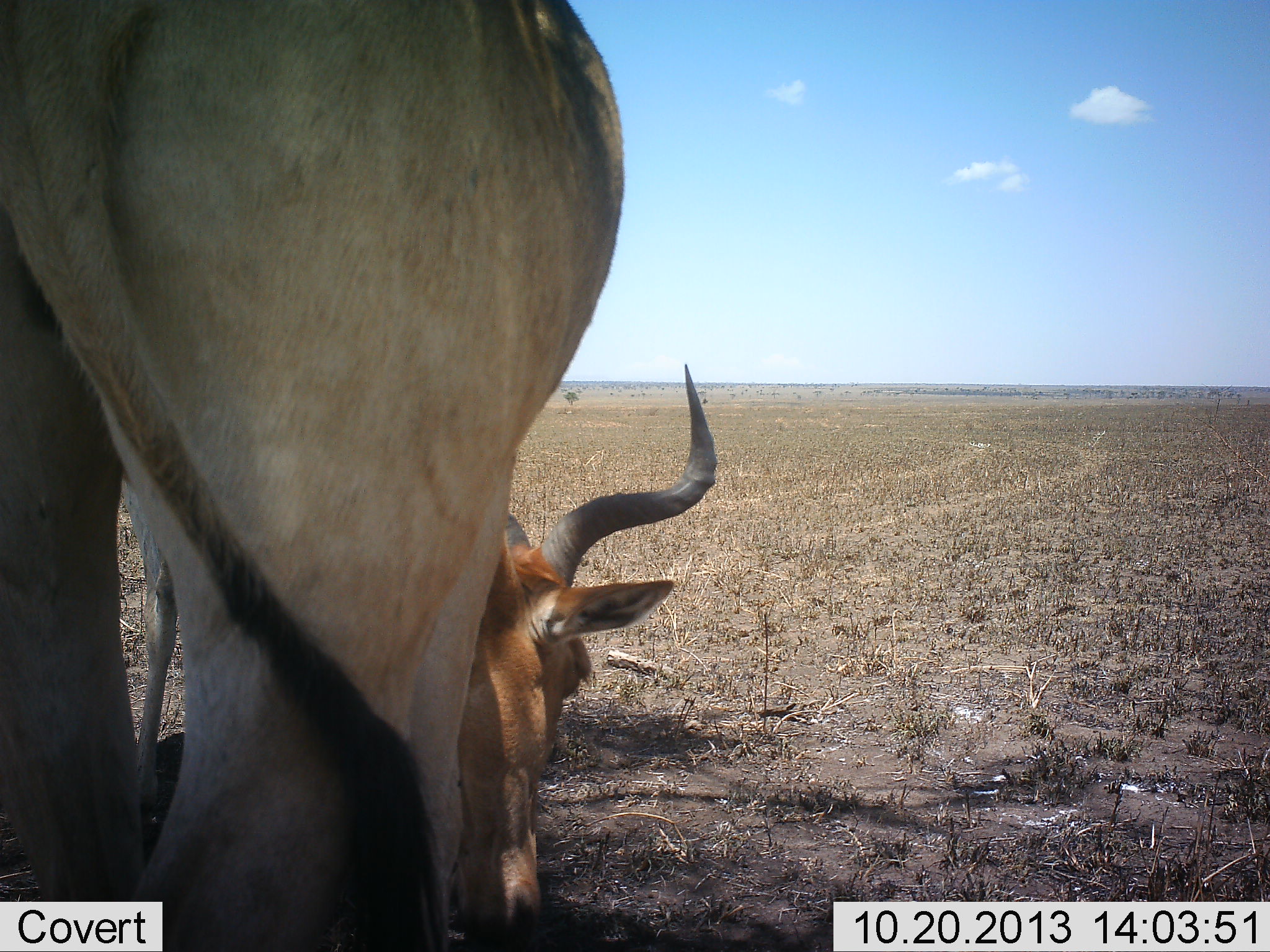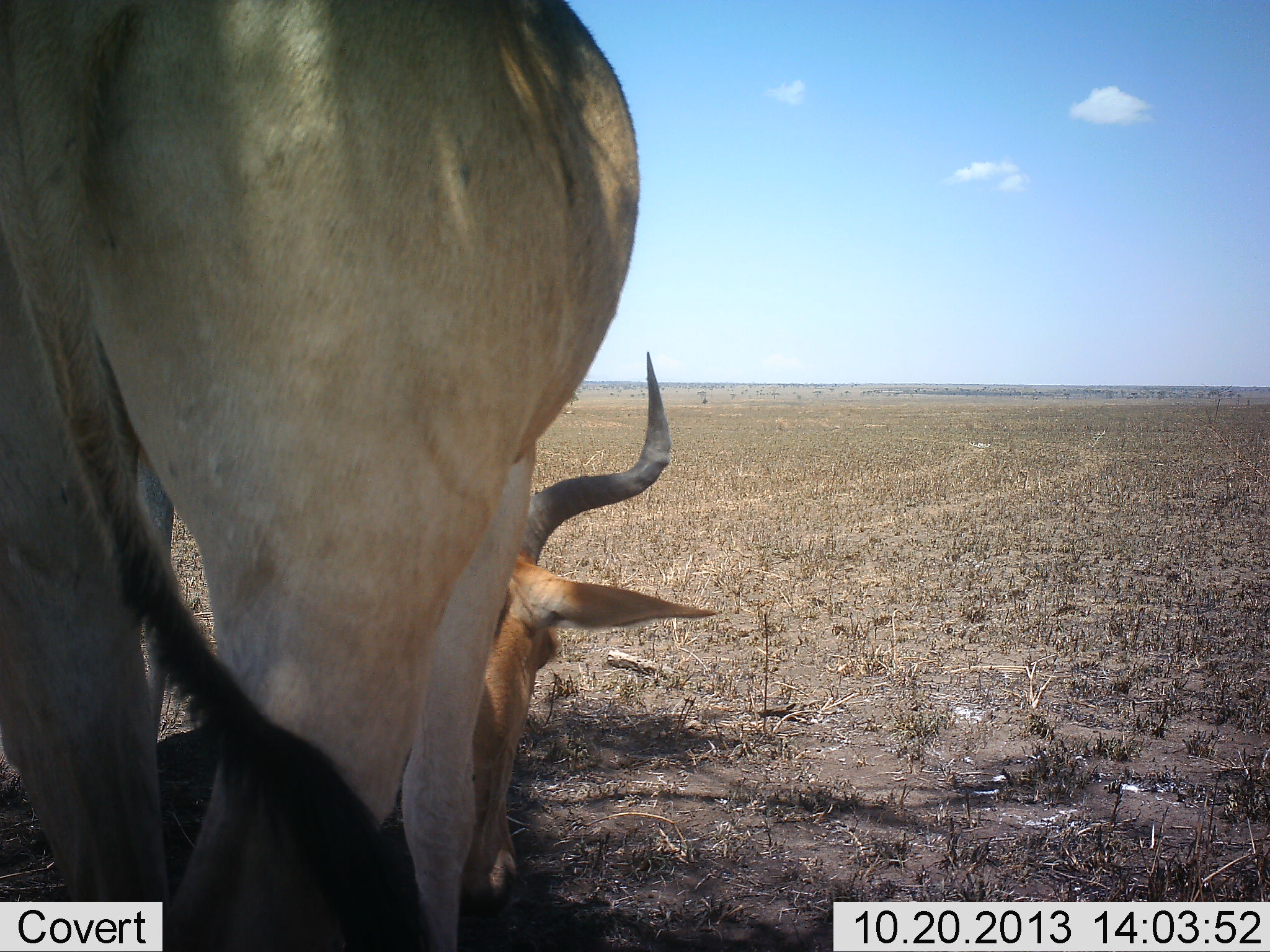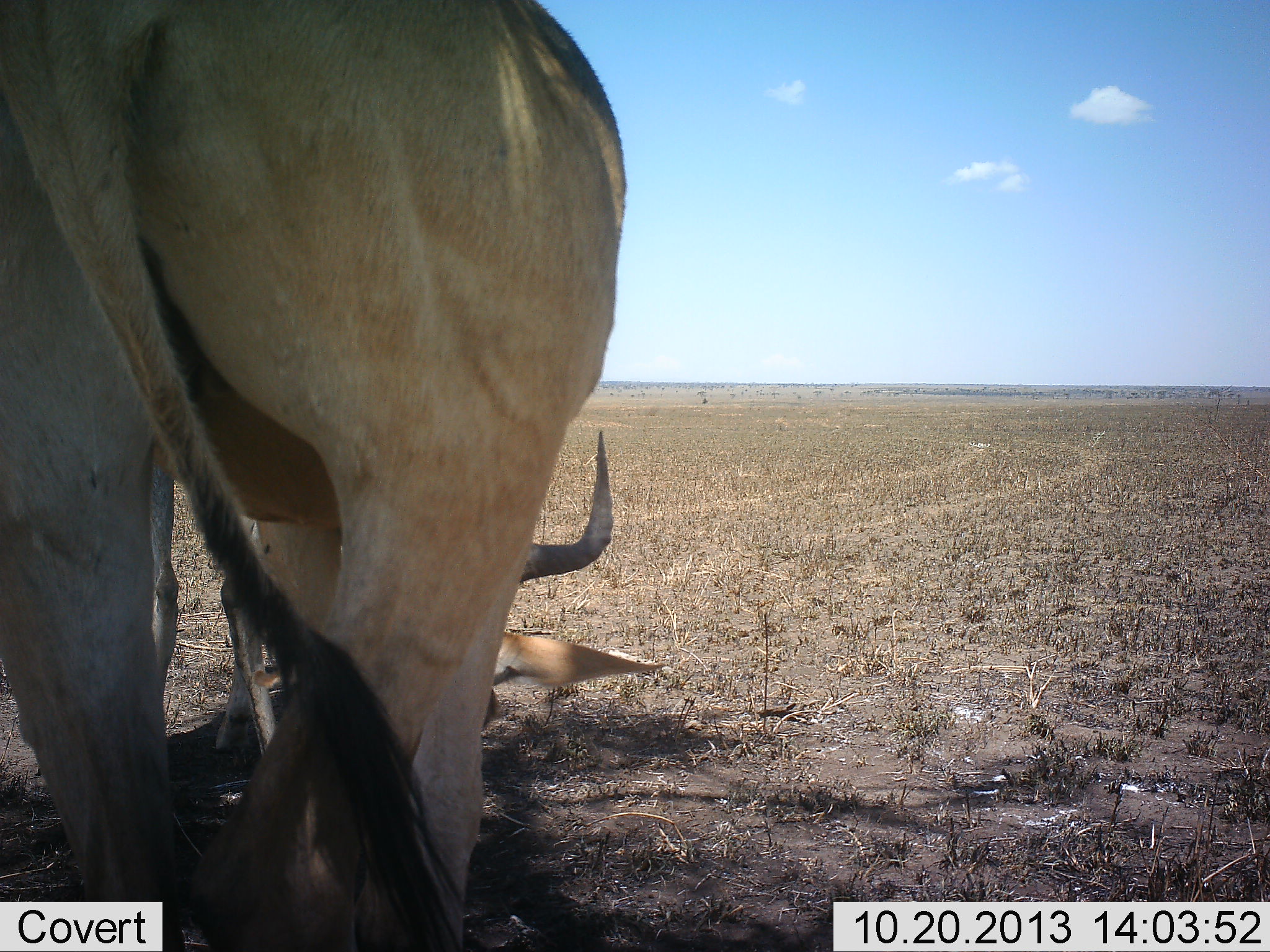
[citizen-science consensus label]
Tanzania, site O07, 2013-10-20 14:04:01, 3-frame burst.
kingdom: Animalia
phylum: Chordata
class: Mammalia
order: Artiodactyla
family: Bovidae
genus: Alcelaphus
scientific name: Alcelaphus buselaphus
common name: hartebeest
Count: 1.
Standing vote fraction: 20%.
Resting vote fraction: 10%.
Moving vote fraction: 0%.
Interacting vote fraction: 0%.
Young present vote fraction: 0%.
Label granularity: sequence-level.